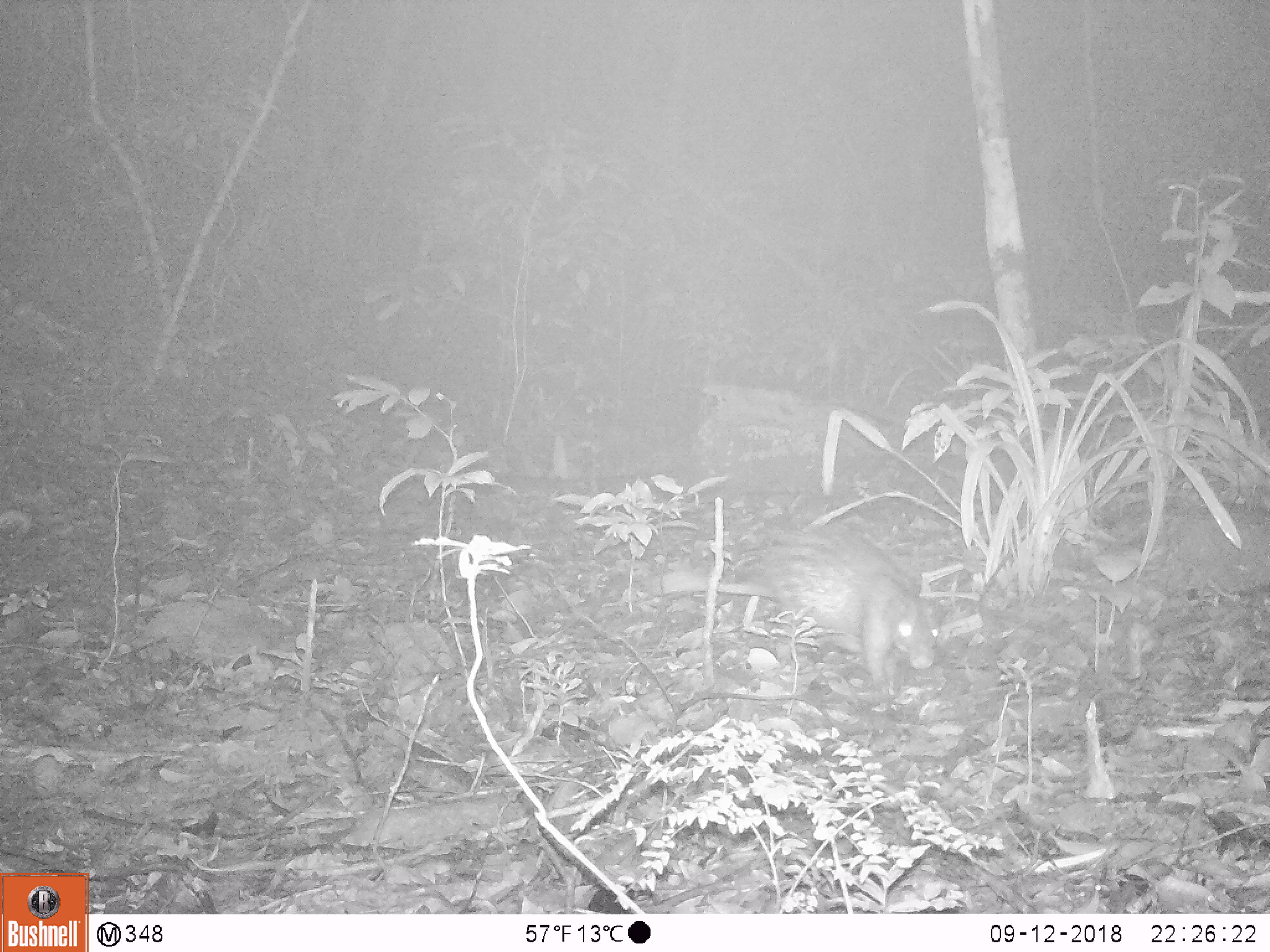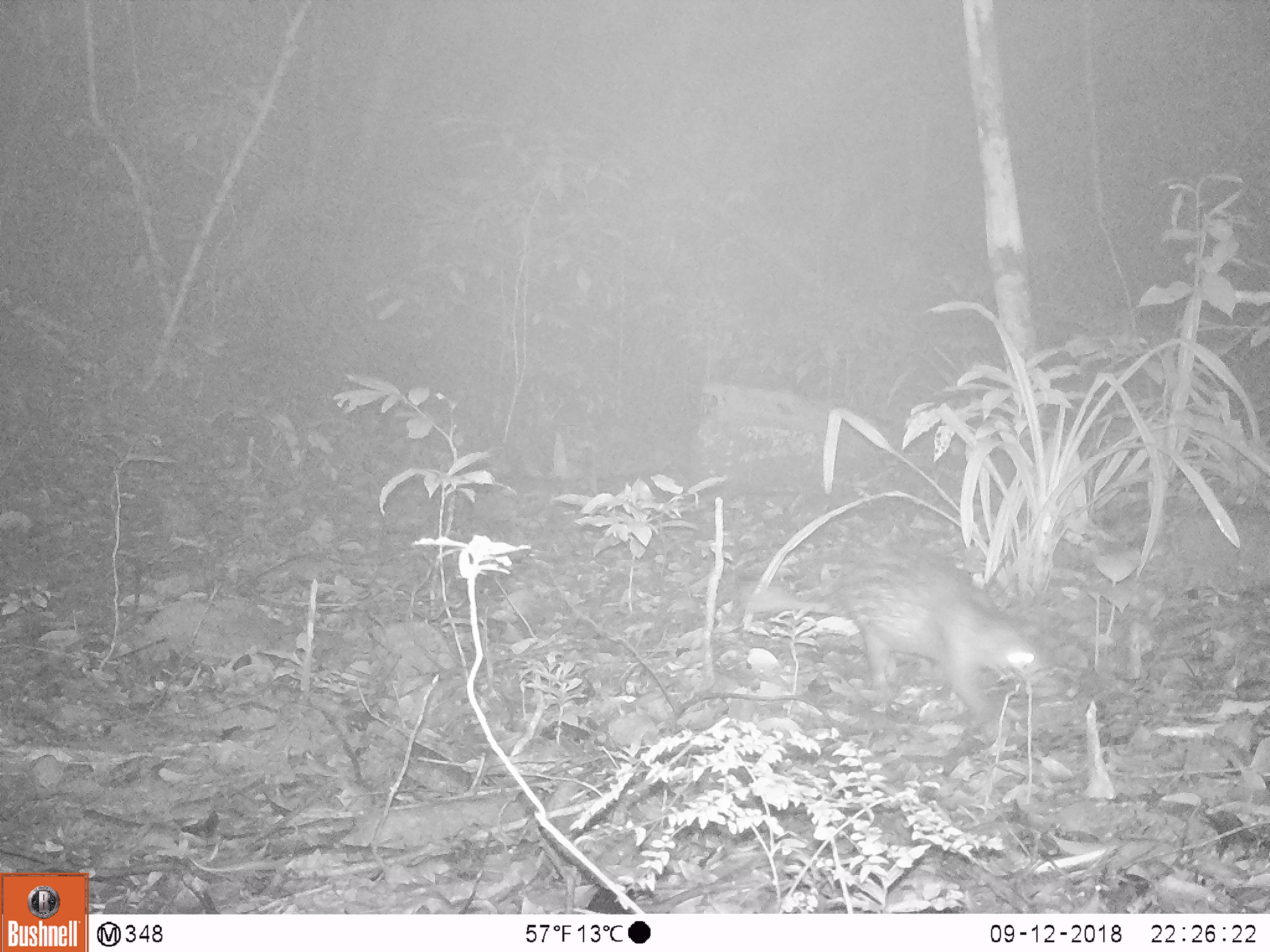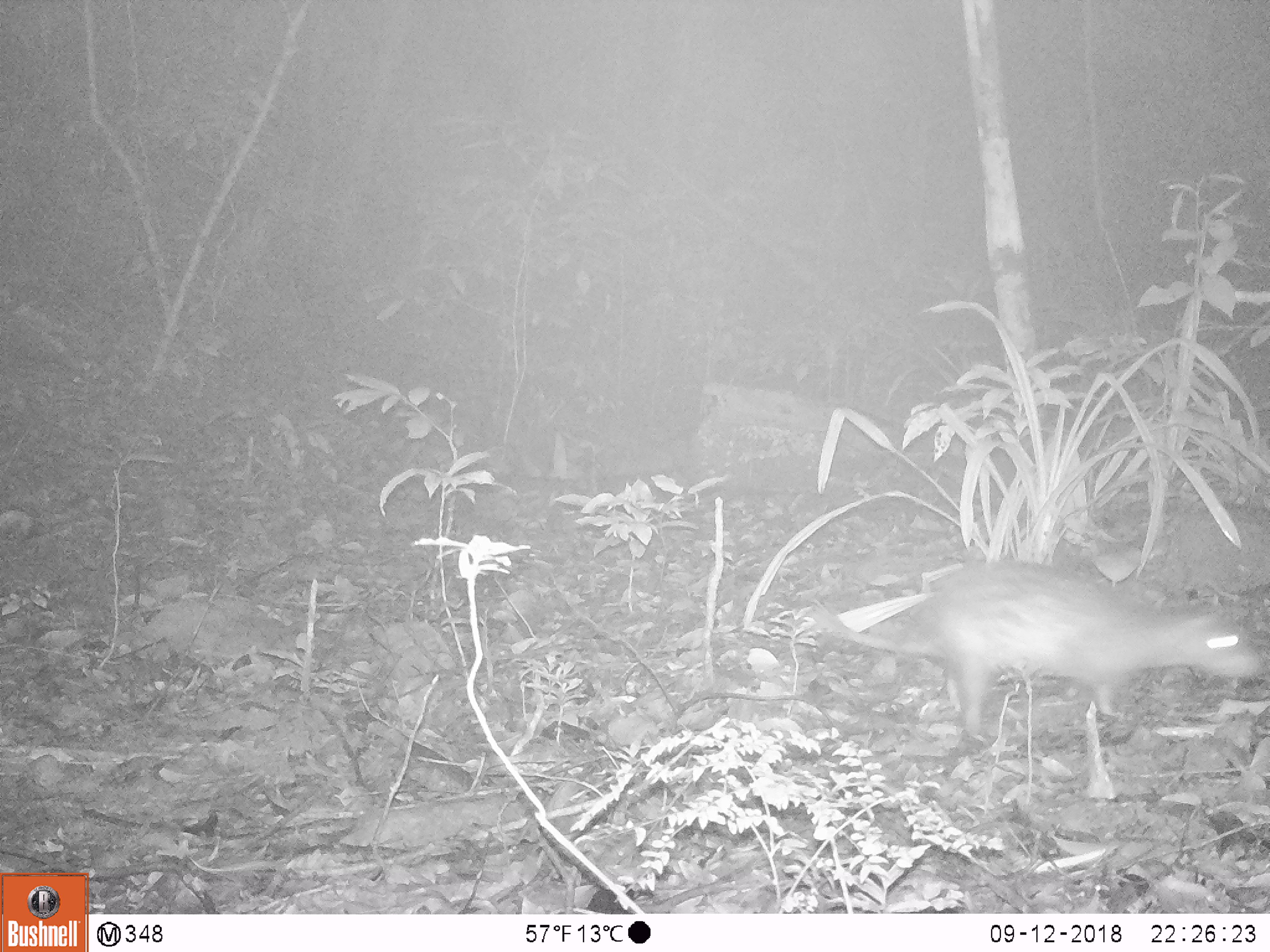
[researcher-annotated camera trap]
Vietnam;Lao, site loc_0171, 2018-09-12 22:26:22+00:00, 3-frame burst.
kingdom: Animalia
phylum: Chordata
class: Mammalia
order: Rodentia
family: Hystricidae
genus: Atherurus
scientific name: Atherurus macrourus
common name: asiatic brush-tailed porcupine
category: asiatic brush tailed porcupine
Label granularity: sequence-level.